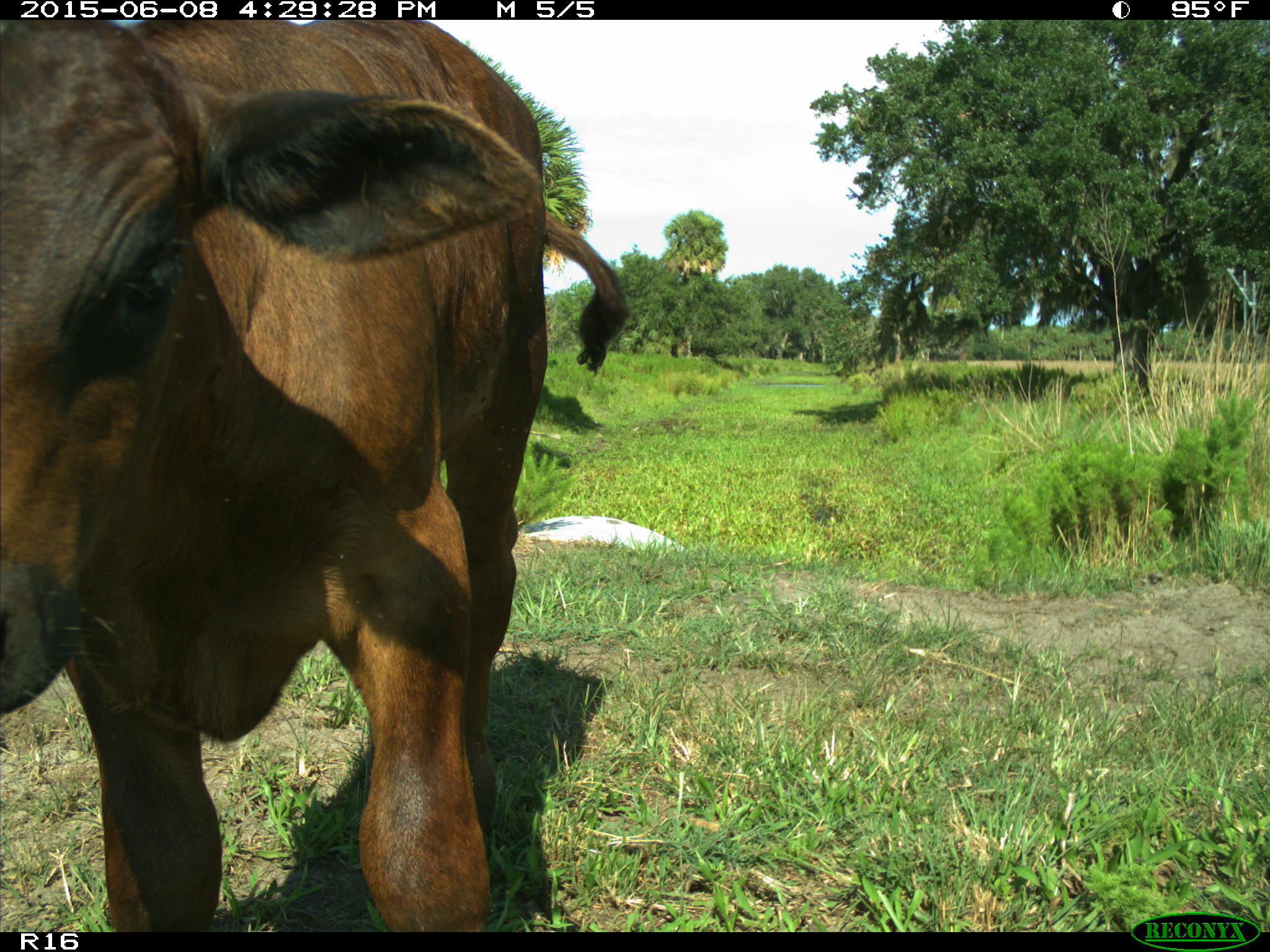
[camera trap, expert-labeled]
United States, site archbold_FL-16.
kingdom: Animalia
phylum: Chordata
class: Mammalia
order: Artiodactyla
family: Bovidae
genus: Bos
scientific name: Bos taurus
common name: domestic cow